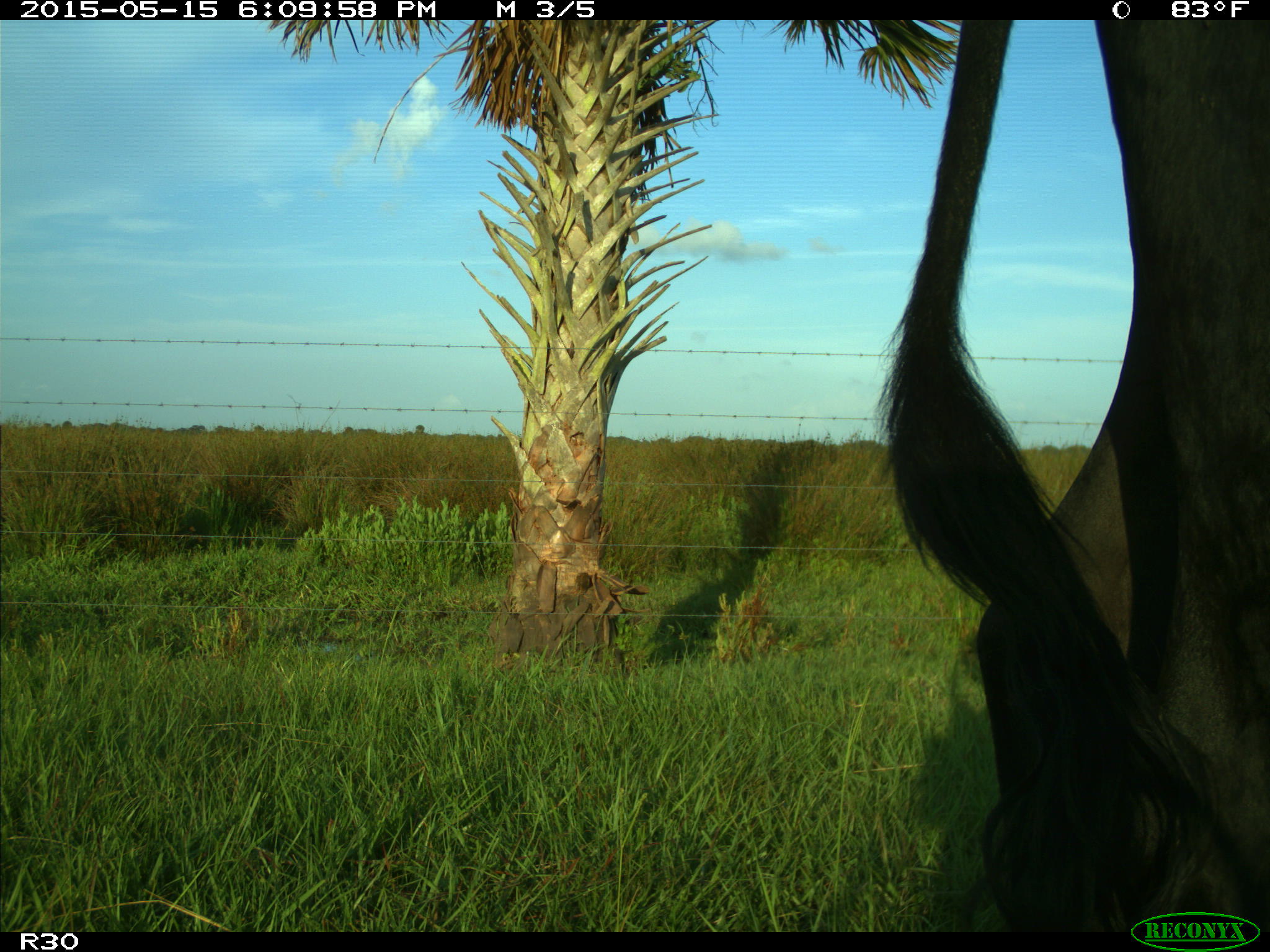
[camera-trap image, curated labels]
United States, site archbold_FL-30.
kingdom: Animalia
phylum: Chordata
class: Mammalia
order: Artiodactyla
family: Bovidae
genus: Bos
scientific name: Bos taurus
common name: domestic cow